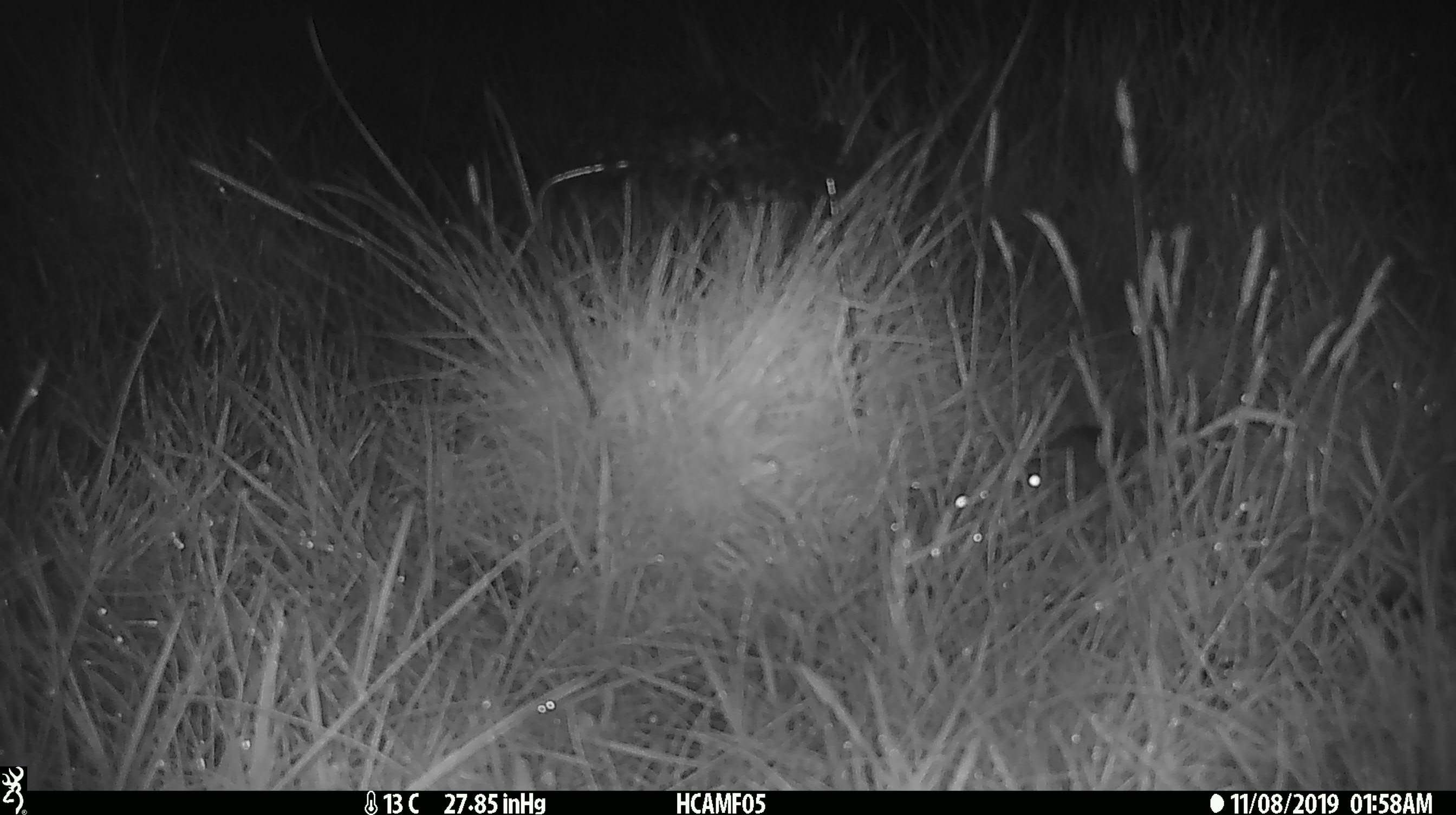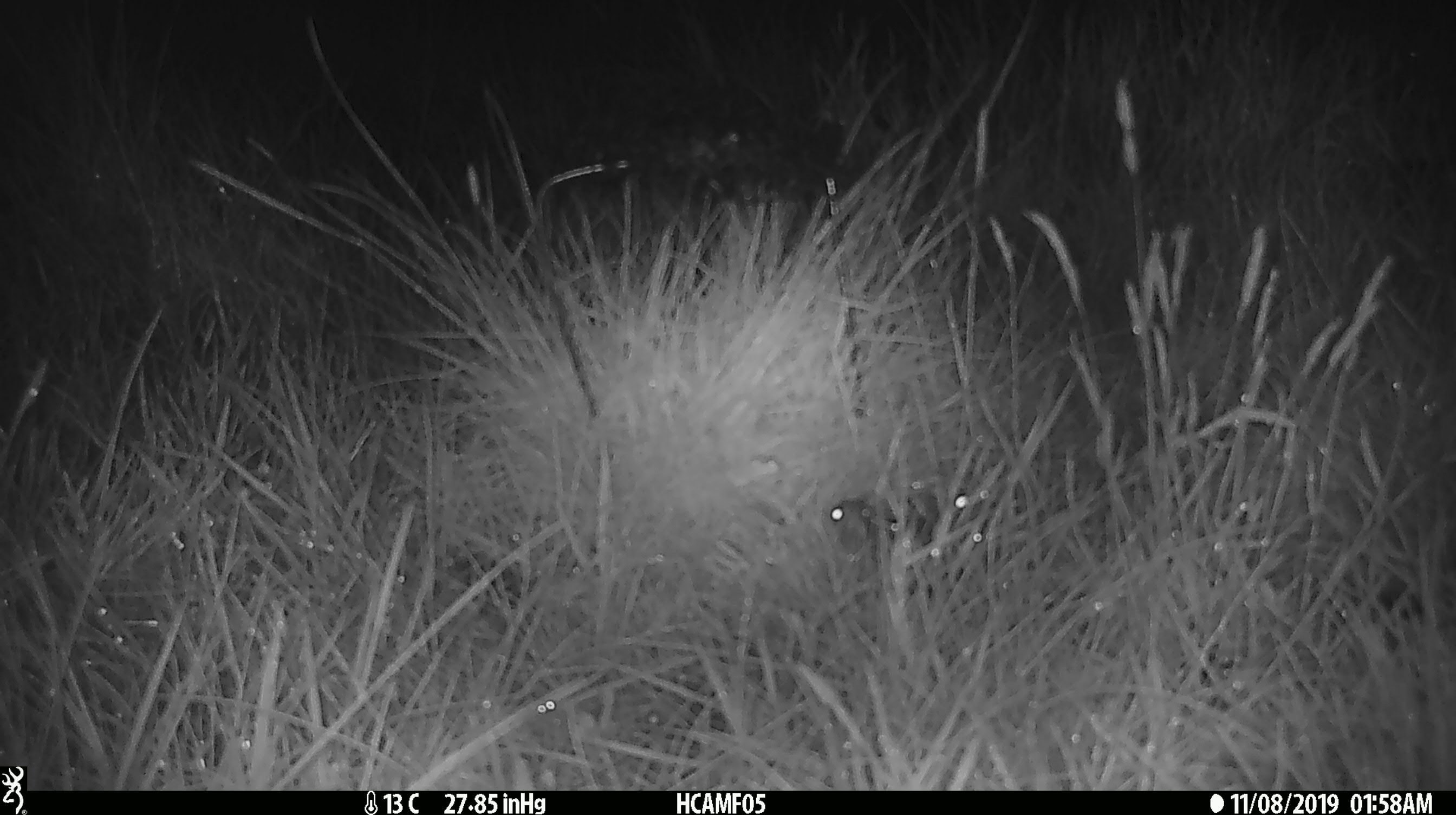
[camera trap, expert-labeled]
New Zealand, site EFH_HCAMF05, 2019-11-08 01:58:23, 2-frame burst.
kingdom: Animalia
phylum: Chordata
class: Mammalia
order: Rodentia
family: Muridae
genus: Mus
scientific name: Mus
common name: mouse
Mouse (Mus).